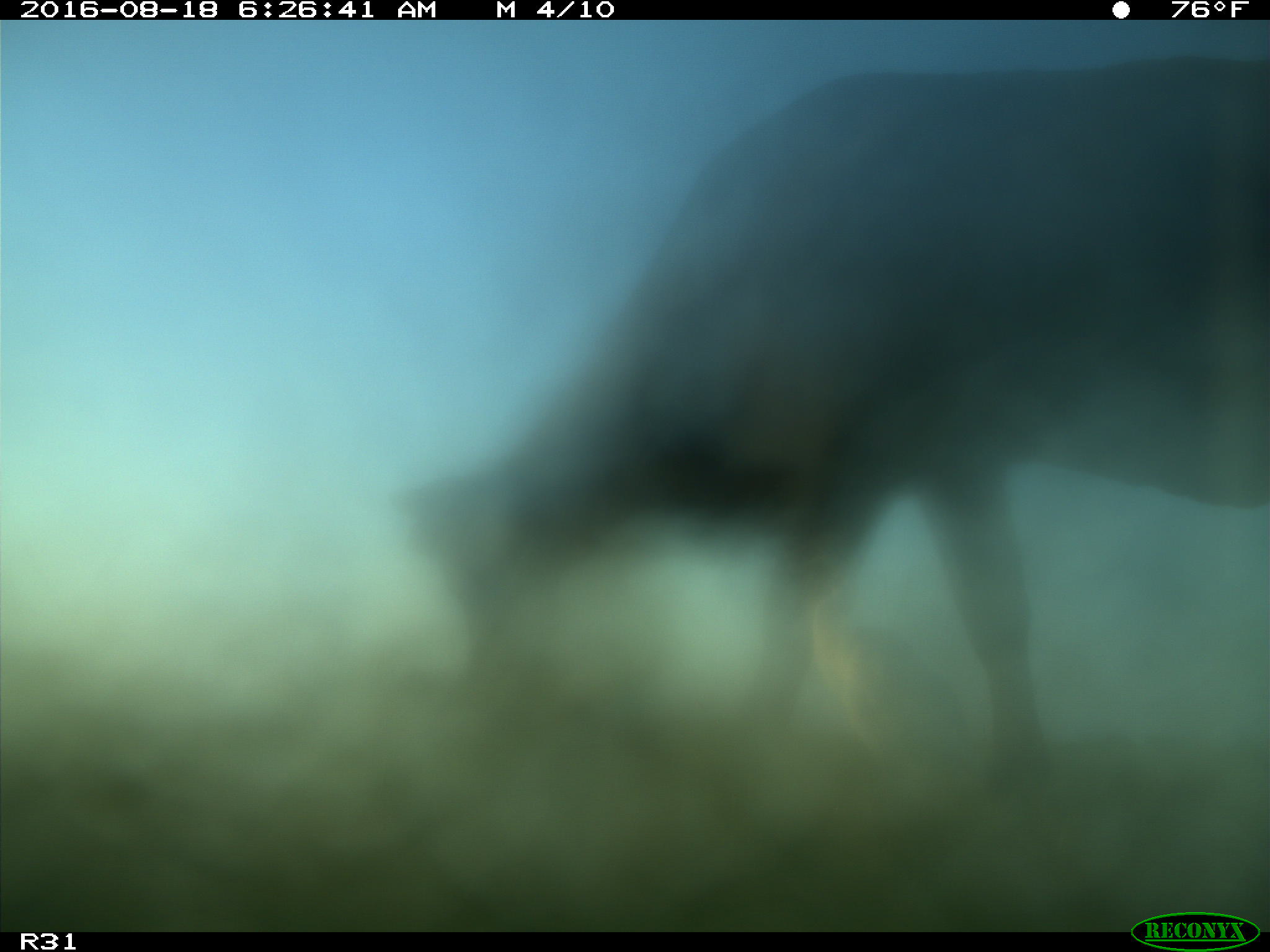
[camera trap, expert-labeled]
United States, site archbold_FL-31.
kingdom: Animalia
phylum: Chordata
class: Mammalia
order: Artiodactyla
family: Bovidae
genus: Bos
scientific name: Bos taurus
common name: domestic cow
Bos taurus (domestic cow).